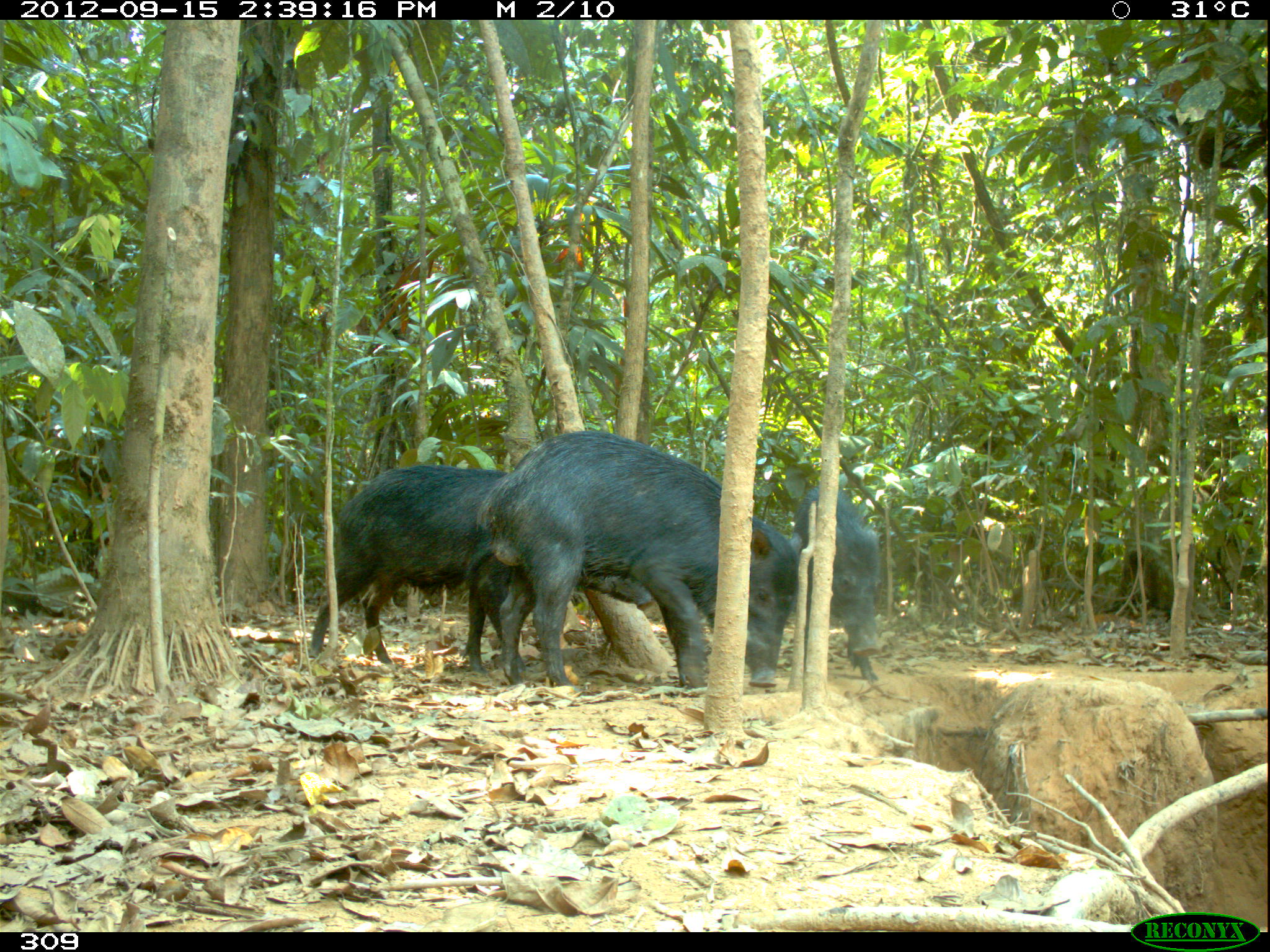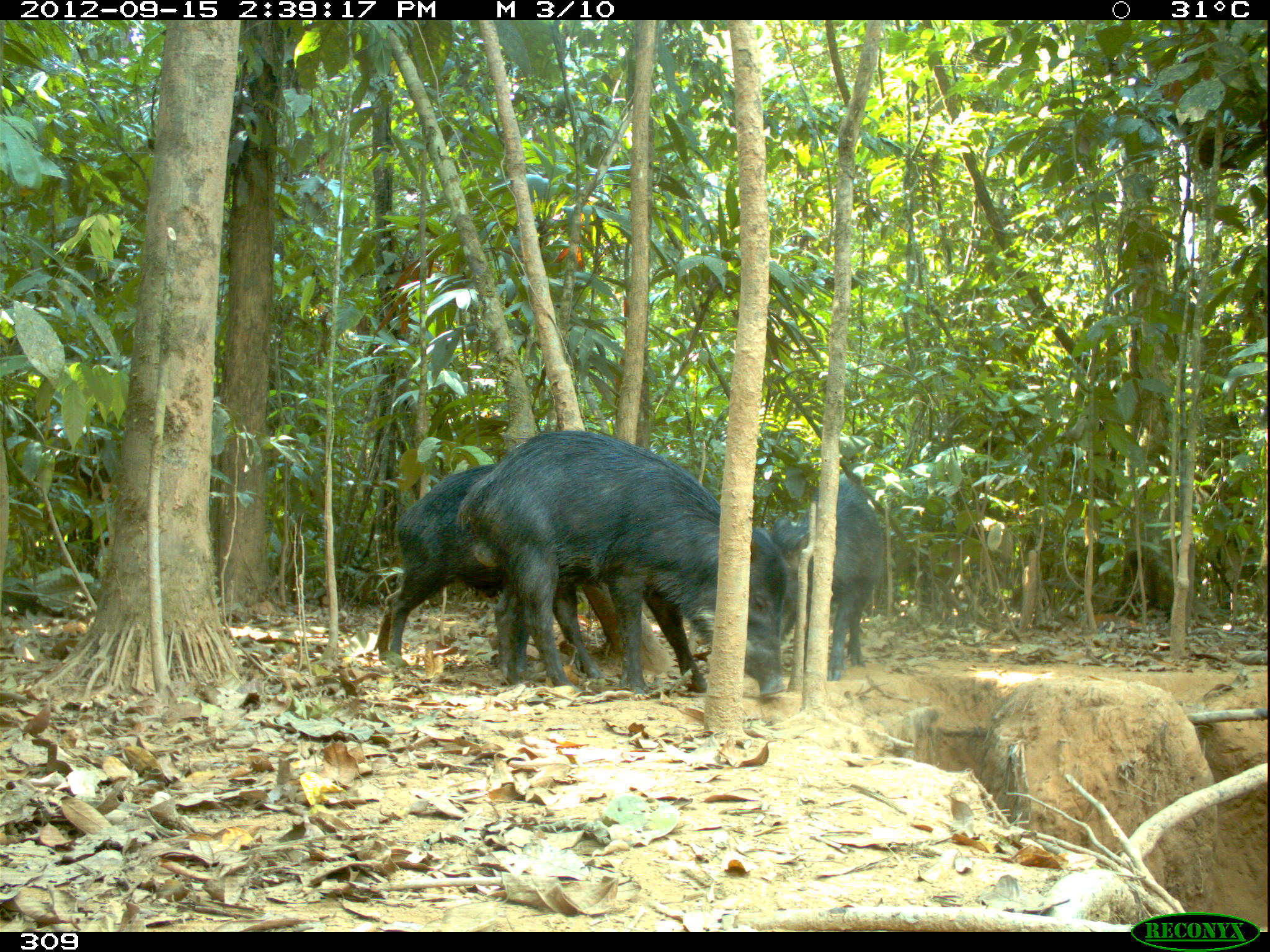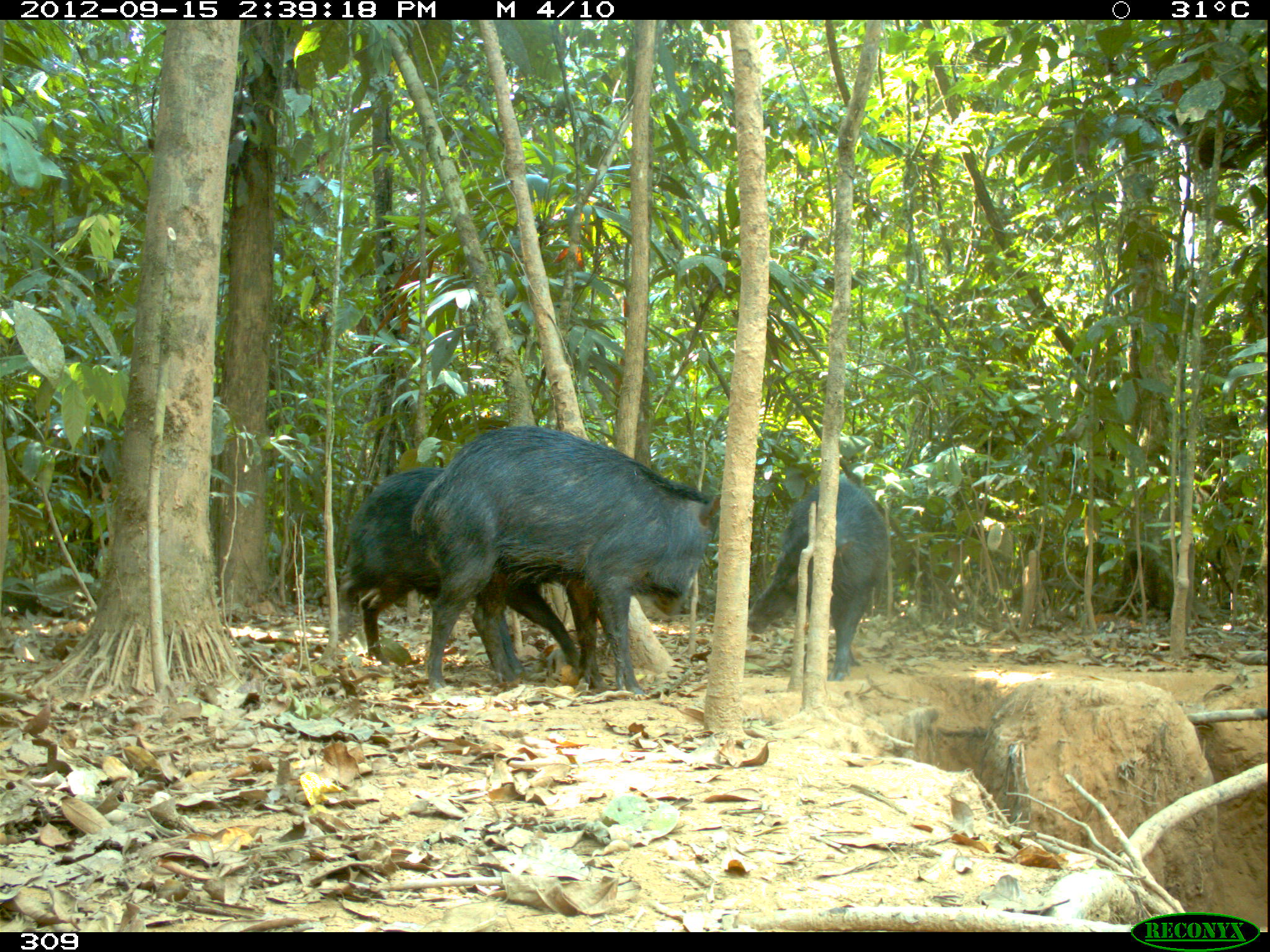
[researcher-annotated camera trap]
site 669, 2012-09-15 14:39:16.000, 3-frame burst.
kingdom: Animalia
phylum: Chordata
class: Mammalia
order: Artiodactyla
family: Tayassuidae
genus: Tayassu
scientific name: Tayassu pecari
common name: white-lipped peccary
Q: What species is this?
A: Tayassu pecari (white-lipped peccary).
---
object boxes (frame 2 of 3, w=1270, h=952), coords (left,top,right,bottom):
tayassu pecari: (455,431,787,696); (374,463,604,681); (770,473,882,680)